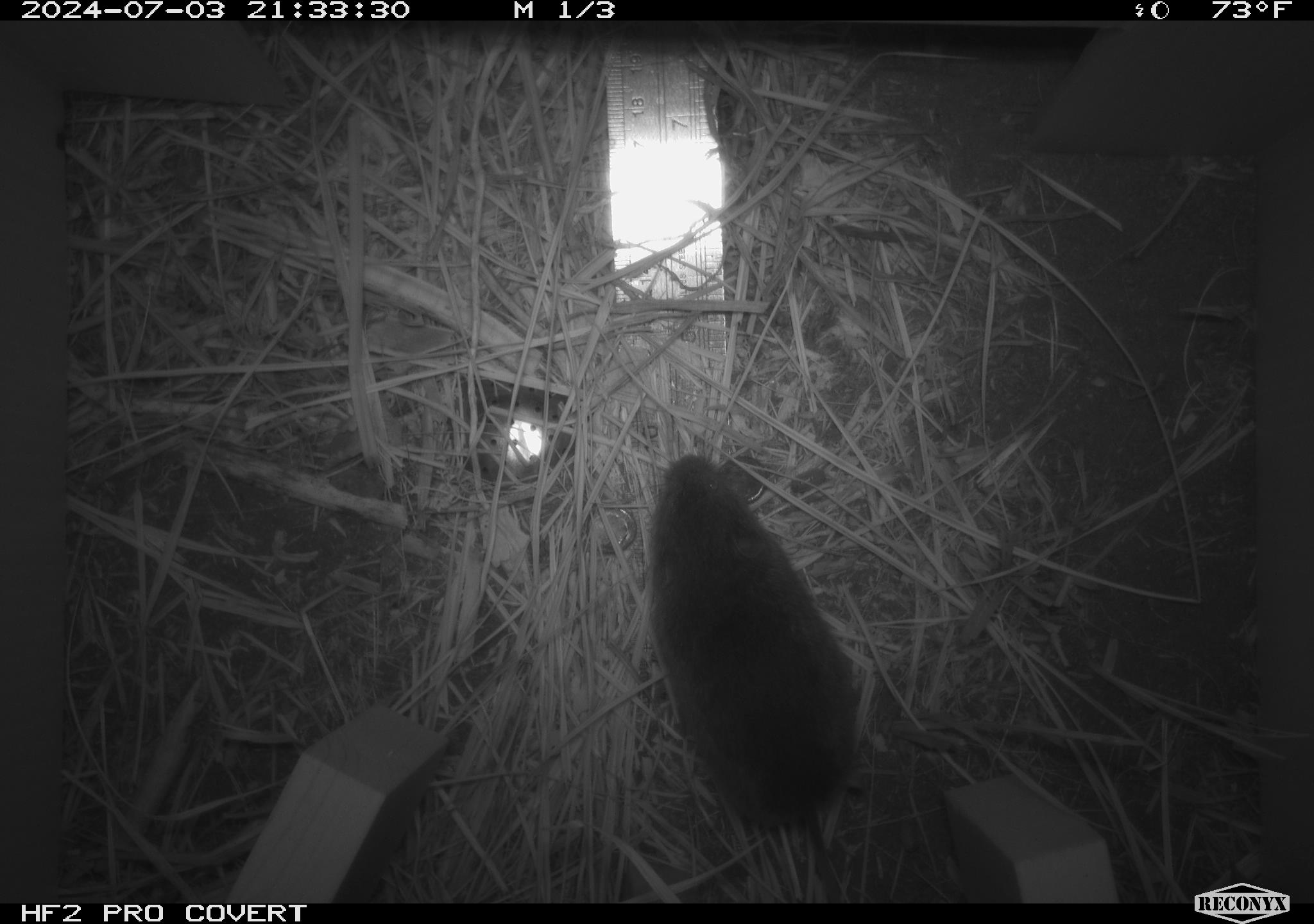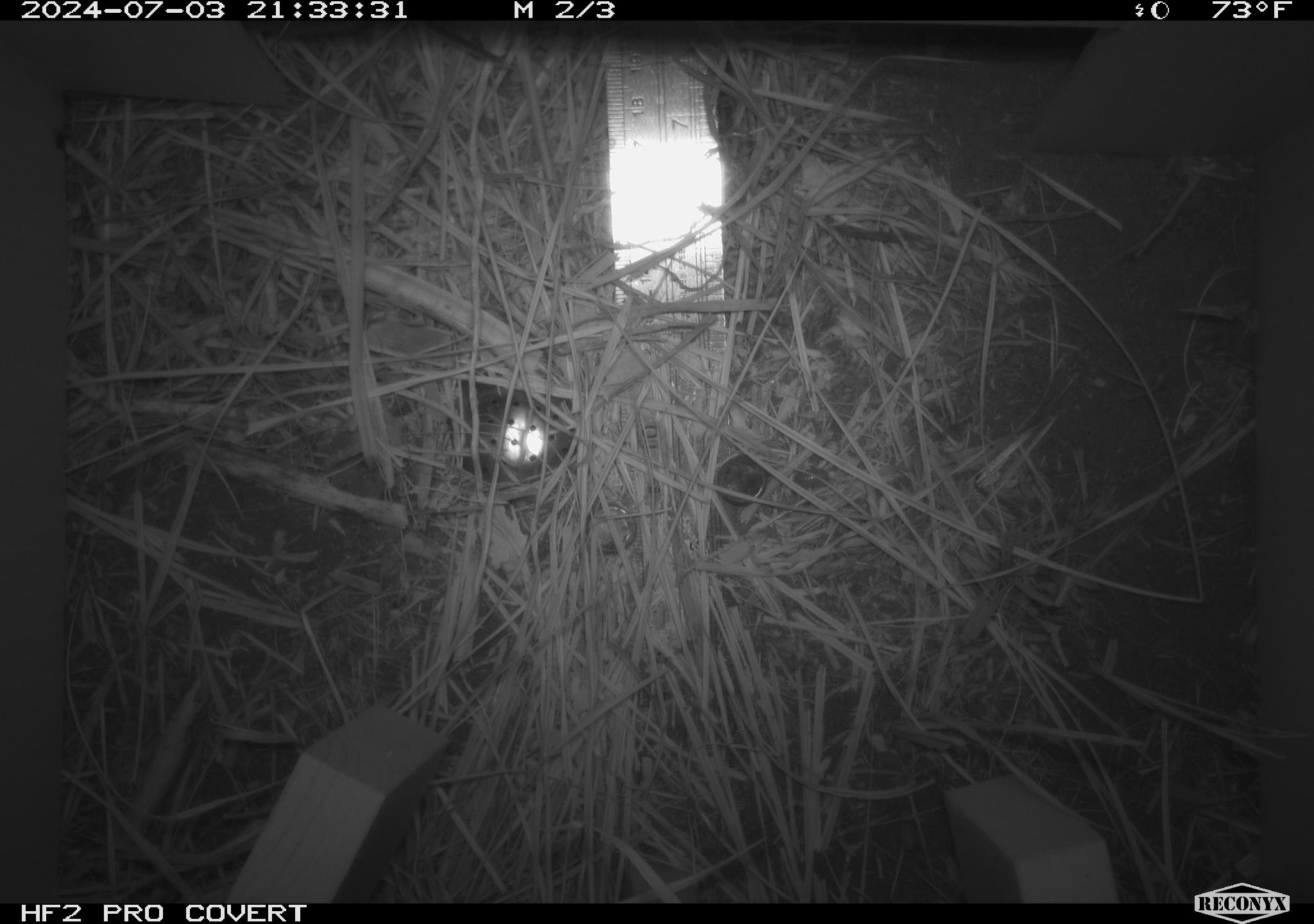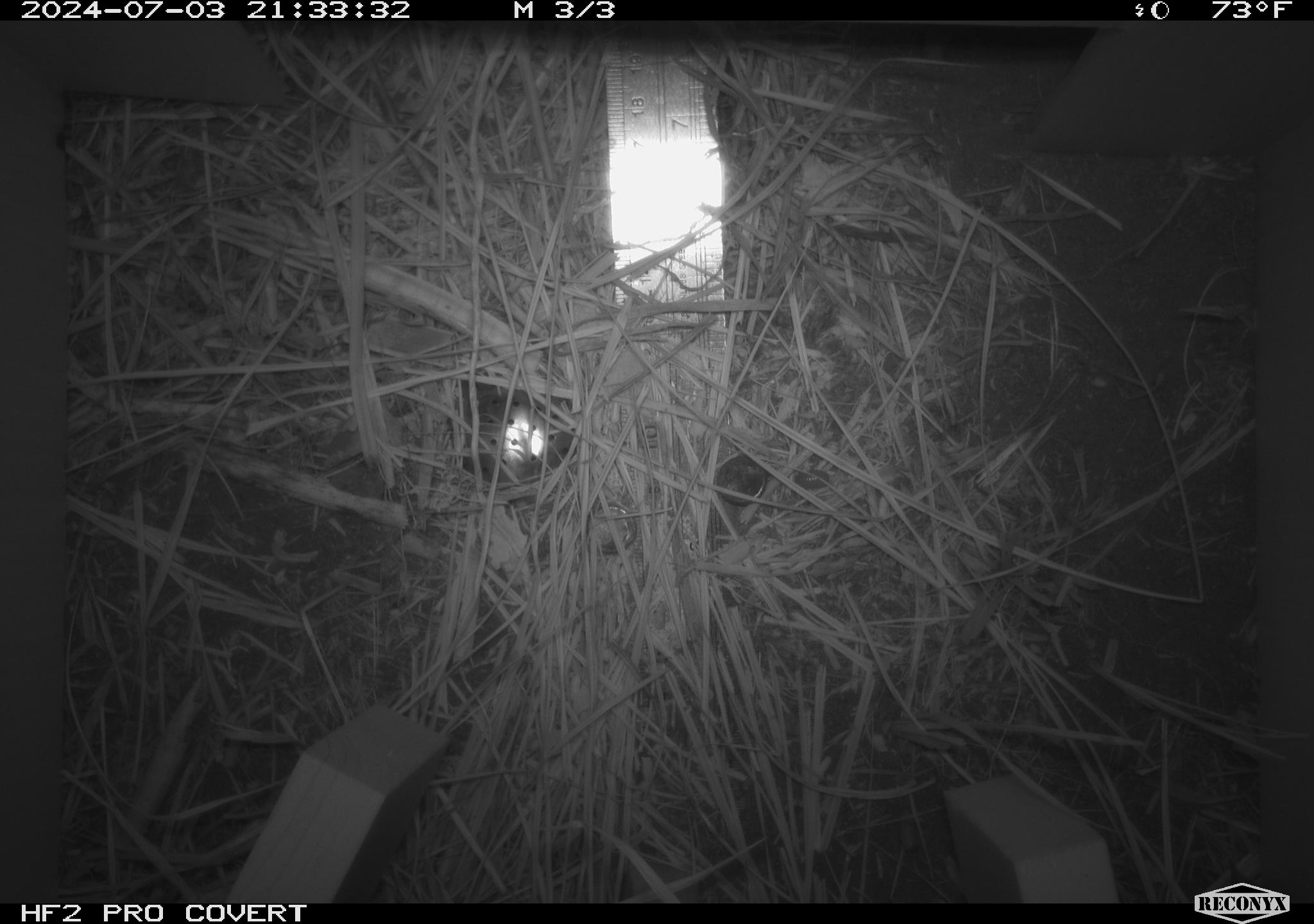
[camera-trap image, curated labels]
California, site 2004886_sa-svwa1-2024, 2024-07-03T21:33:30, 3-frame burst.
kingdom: Animalia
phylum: Chordata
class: Mammalia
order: Rodentia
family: Cricetidae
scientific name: Arvicolinae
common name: voles, lemmings, and muskrats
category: arvicolinae subfamily